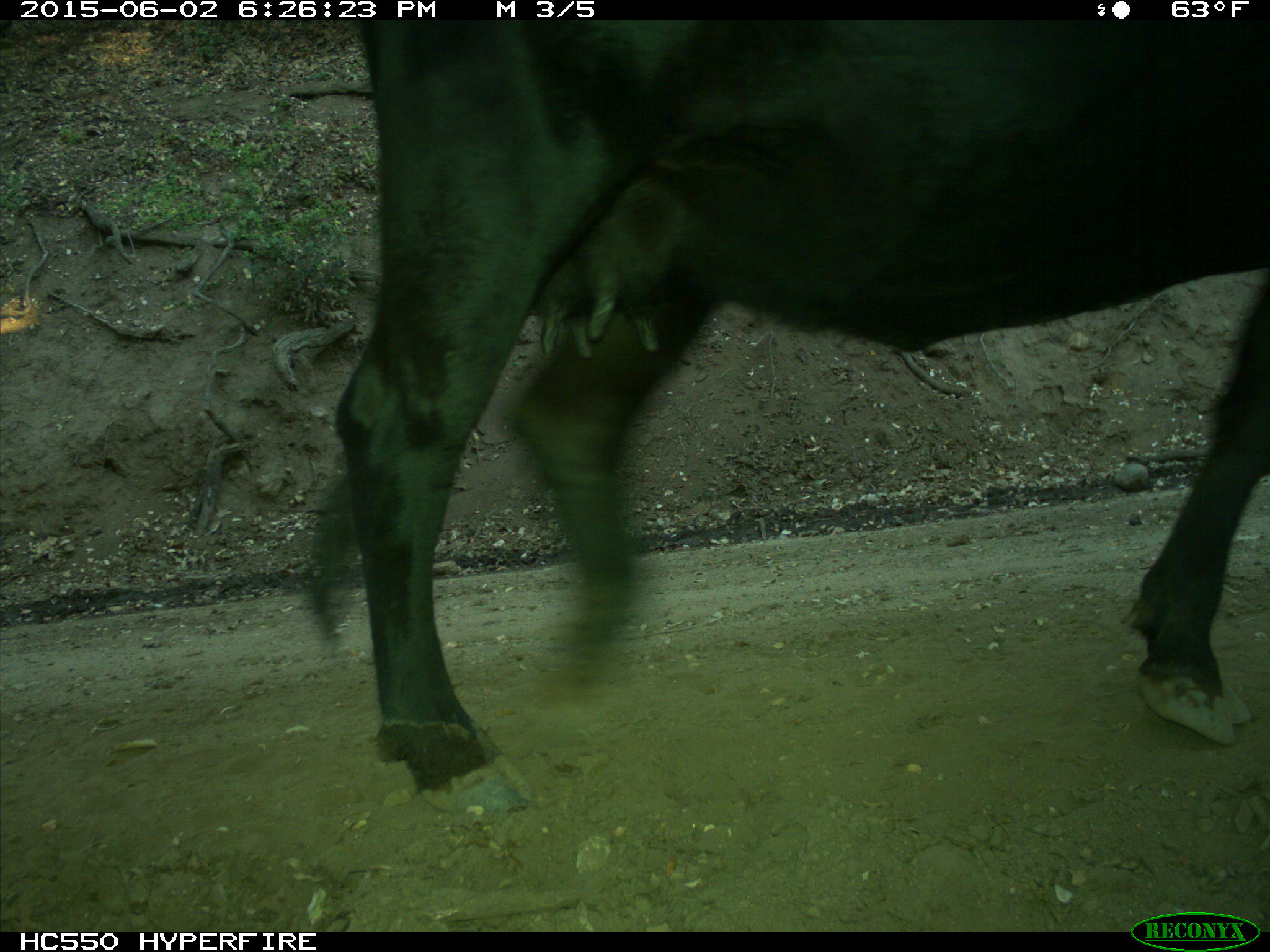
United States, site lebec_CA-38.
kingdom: Animalia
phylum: Chordata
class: Mammalia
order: Artiodactyla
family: Bovidae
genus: Bos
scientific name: Bos taurus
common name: domestic cow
Bos taurus (domestic cow).